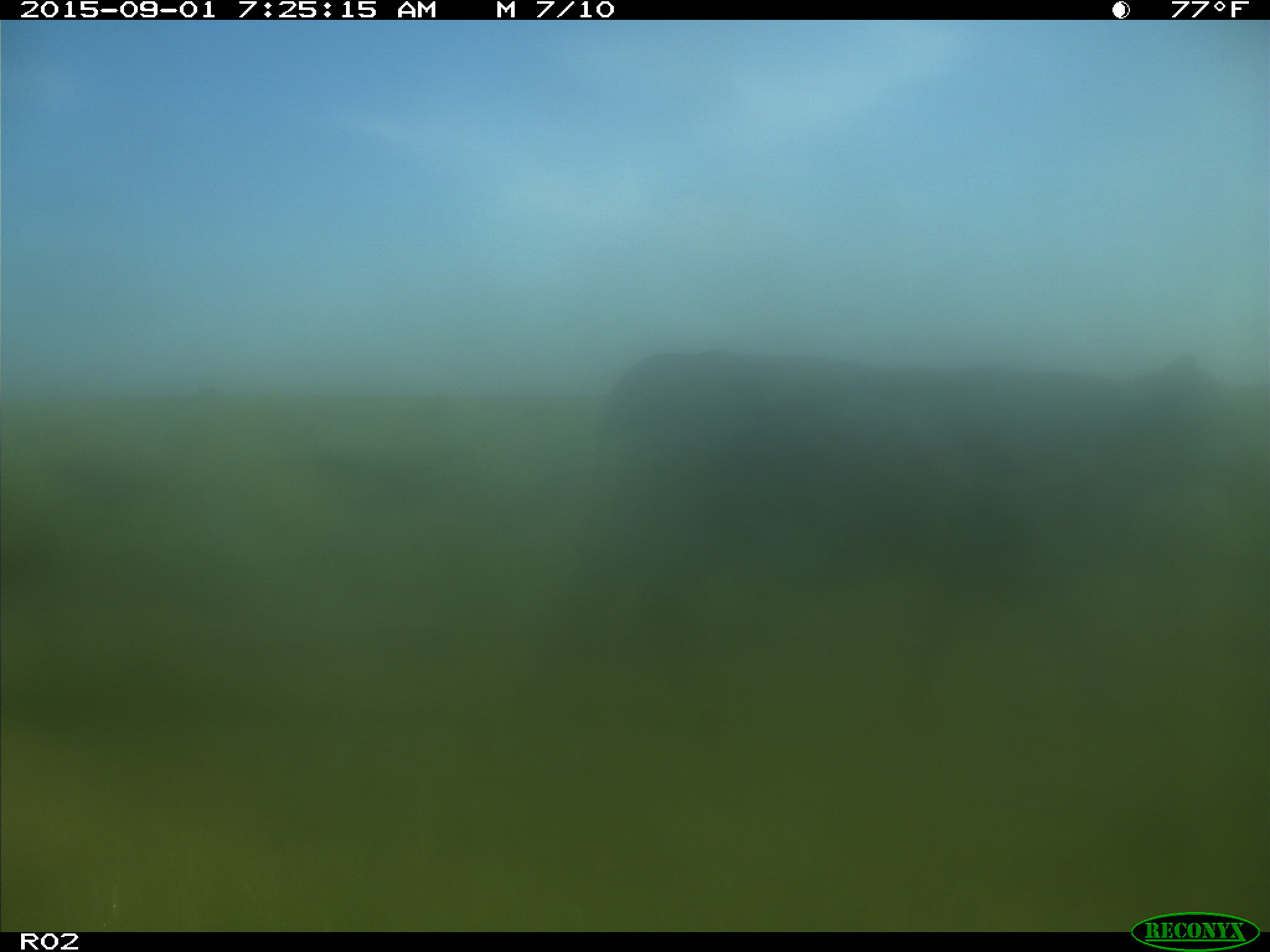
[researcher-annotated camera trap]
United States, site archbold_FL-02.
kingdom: Animalia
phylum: Chordata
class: Mammalia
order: Artiodactyla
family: Bovidae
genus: Bos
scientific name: Bos taurus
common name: domestic cow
Bos taurus (domestic cow).